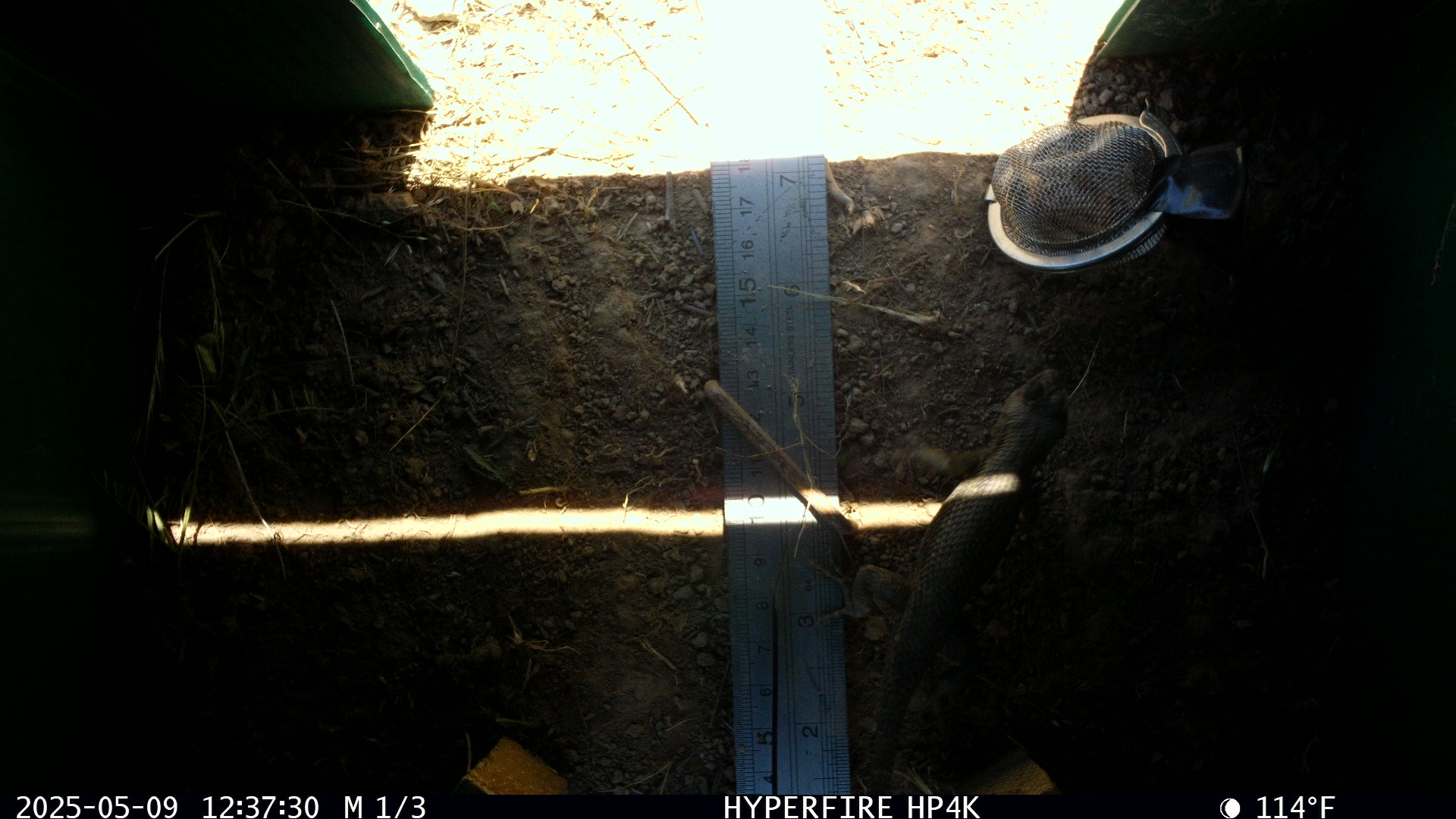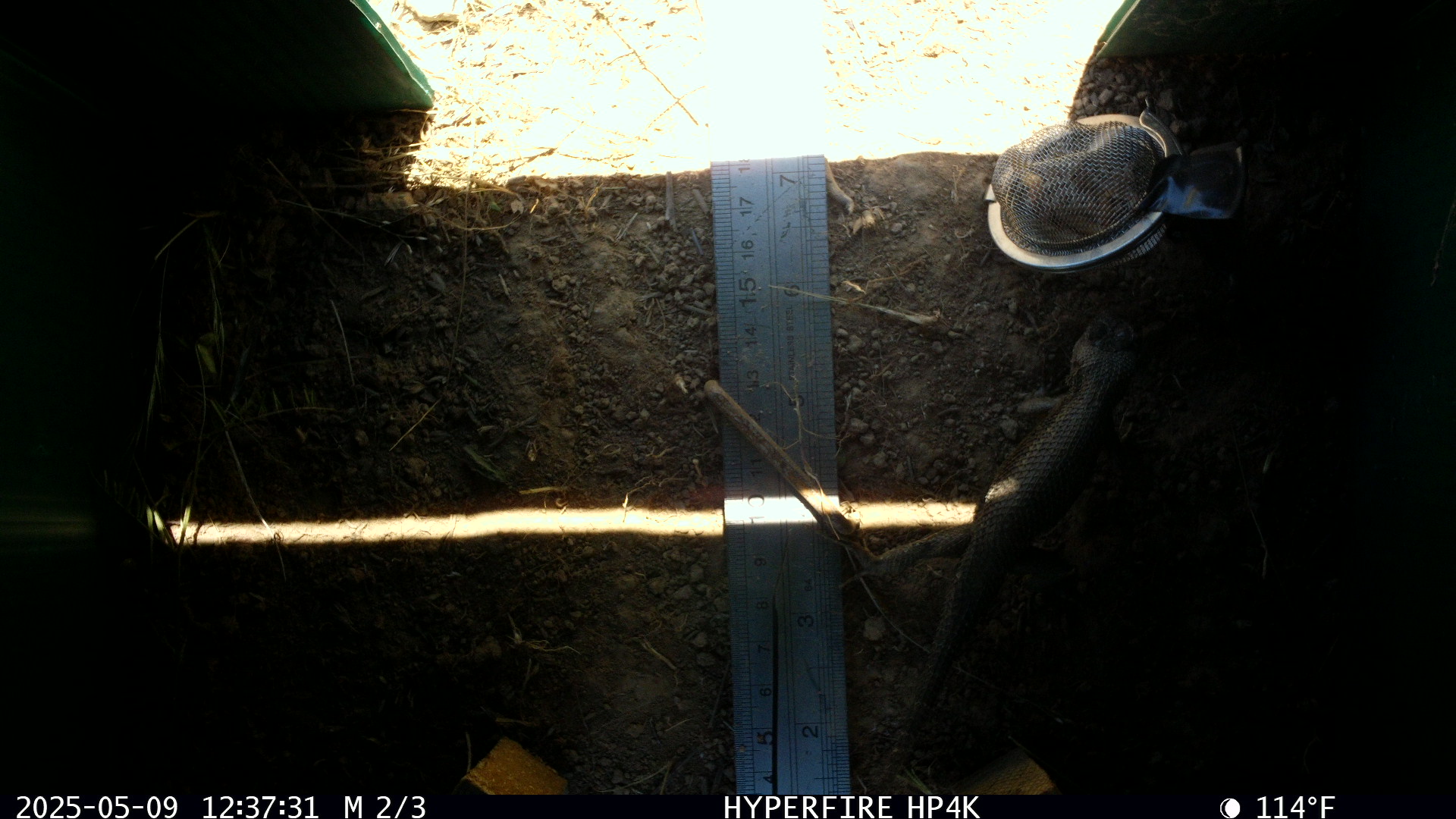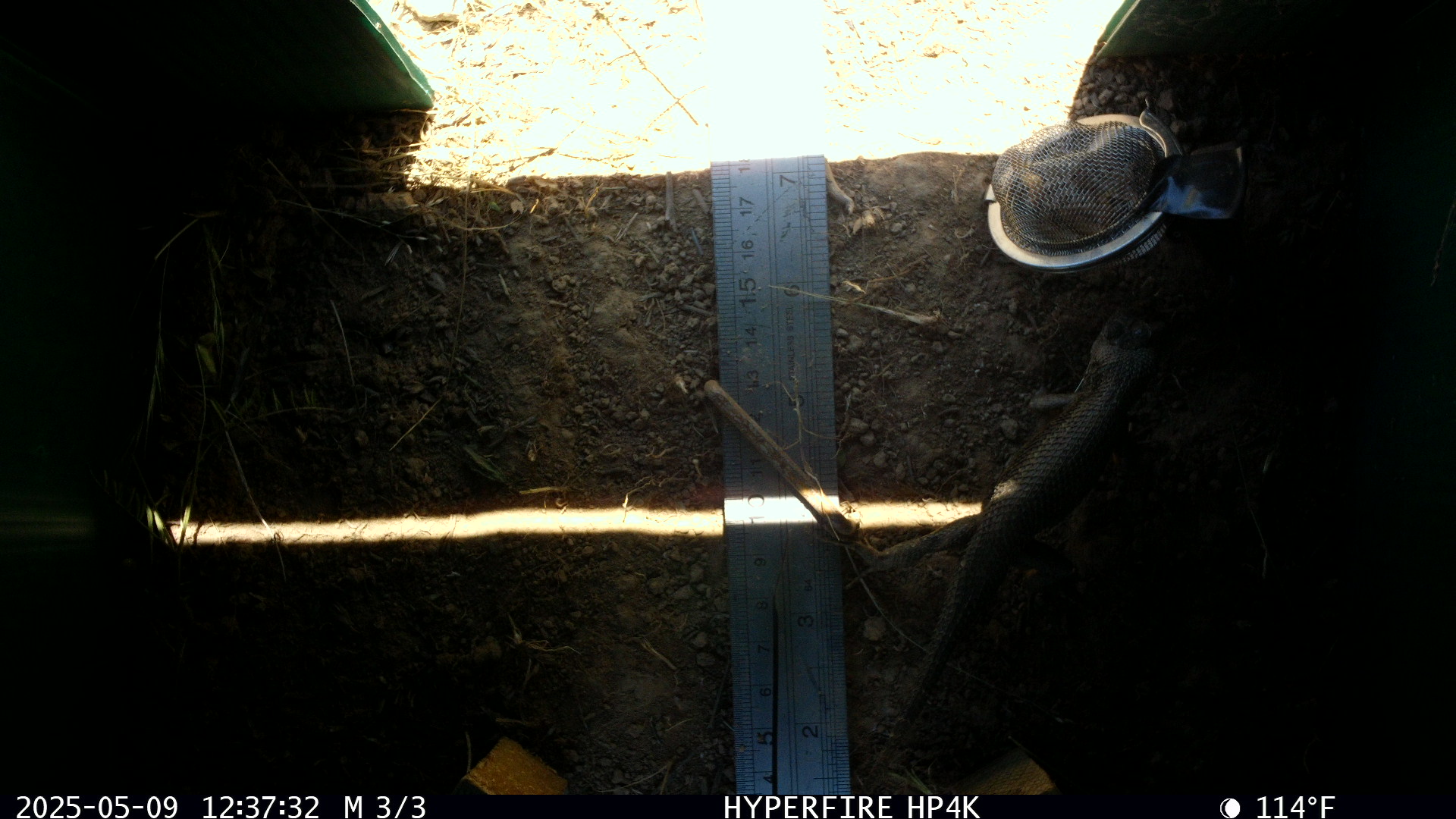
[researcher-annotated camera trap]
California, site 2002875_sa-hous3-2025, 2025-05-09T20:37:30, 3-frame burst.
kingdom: Animalia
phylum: Chordata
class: Reptilia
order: Squamata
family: Phrynosomatidae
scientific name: Phrynosomatidae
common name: north american spiny lizards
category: sceloporus/uta species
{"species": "sceloporus/uta species (north american spiny lizards) (Phrynosomatidae)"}